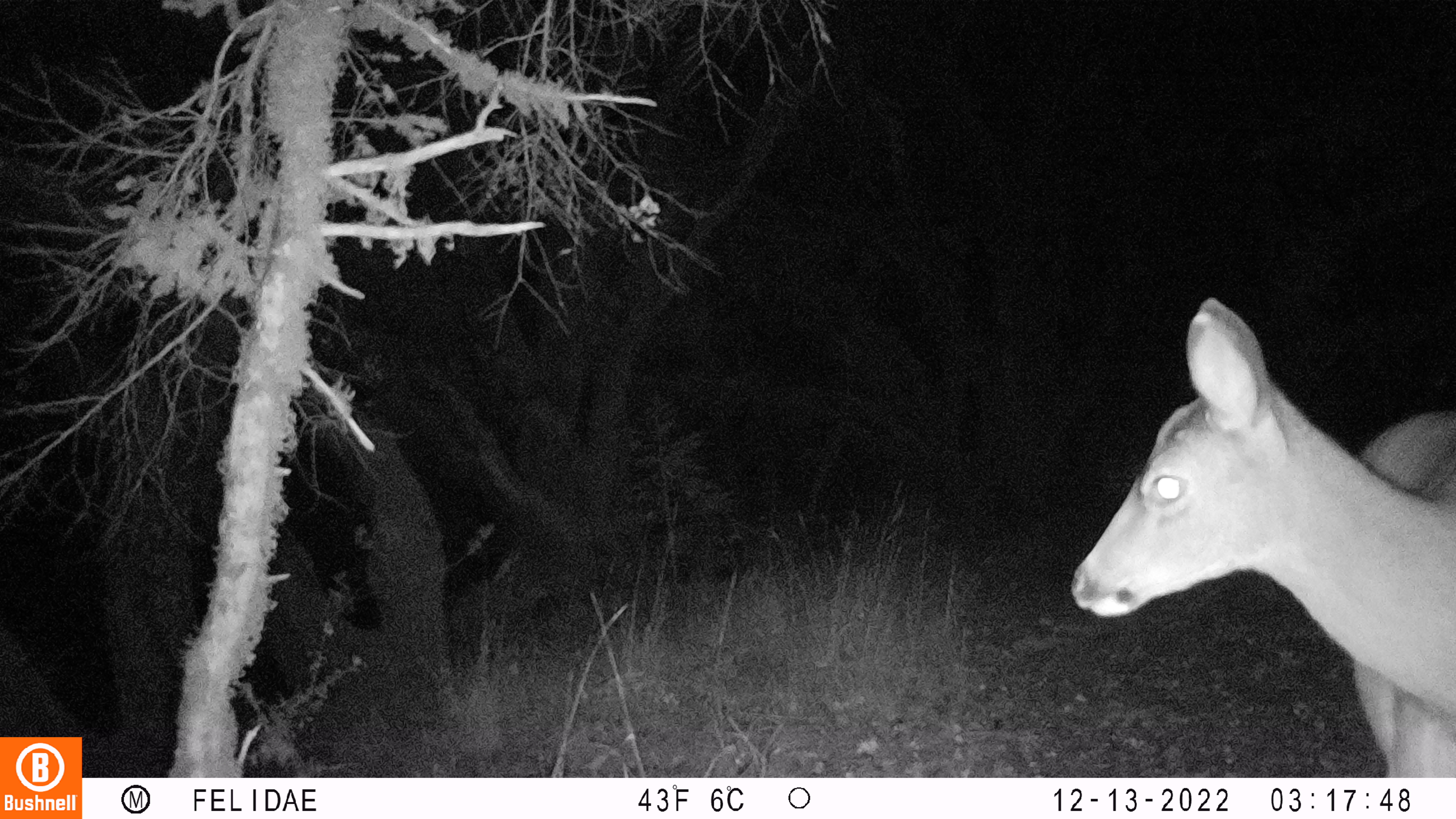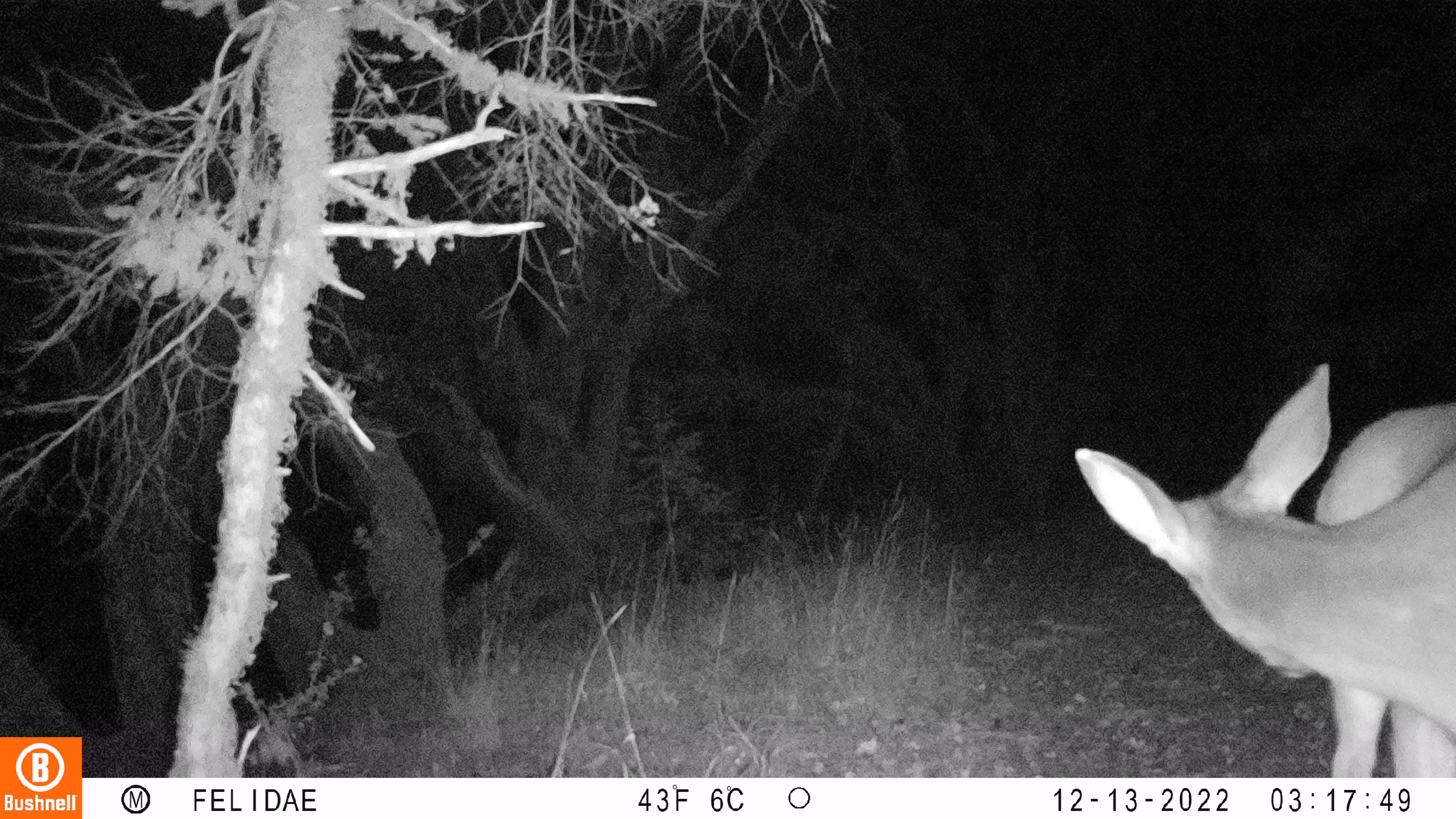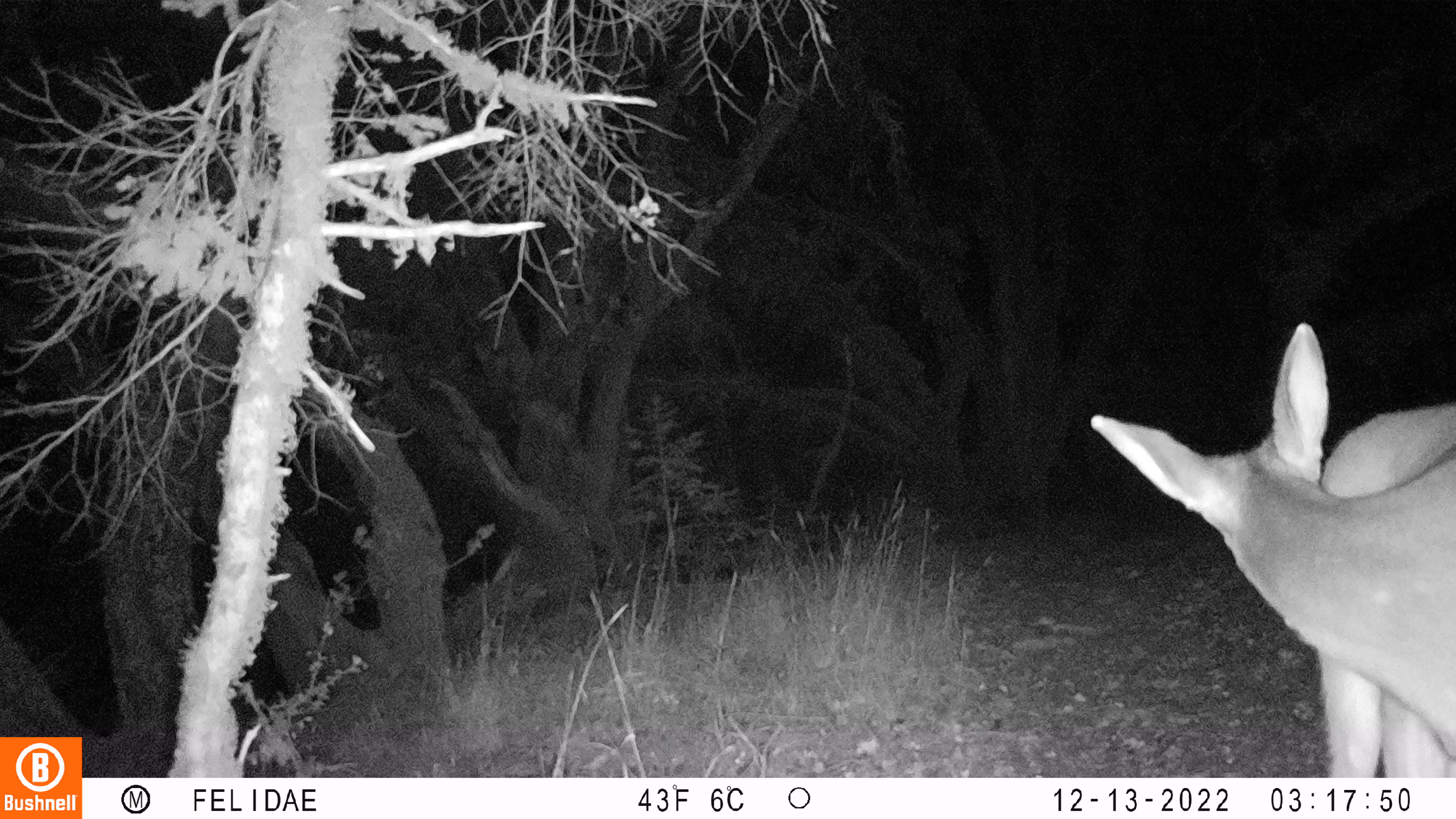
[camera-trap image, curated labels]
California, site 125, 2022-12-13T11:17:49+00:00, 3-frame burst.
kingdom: Animalia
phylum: Chordata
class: Mammalia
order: Artiodactyla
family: Cervidae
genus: Odocoileus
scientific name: Odocoileus hemionus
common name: mule deer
Mule deer (Odocoileus hemionus).